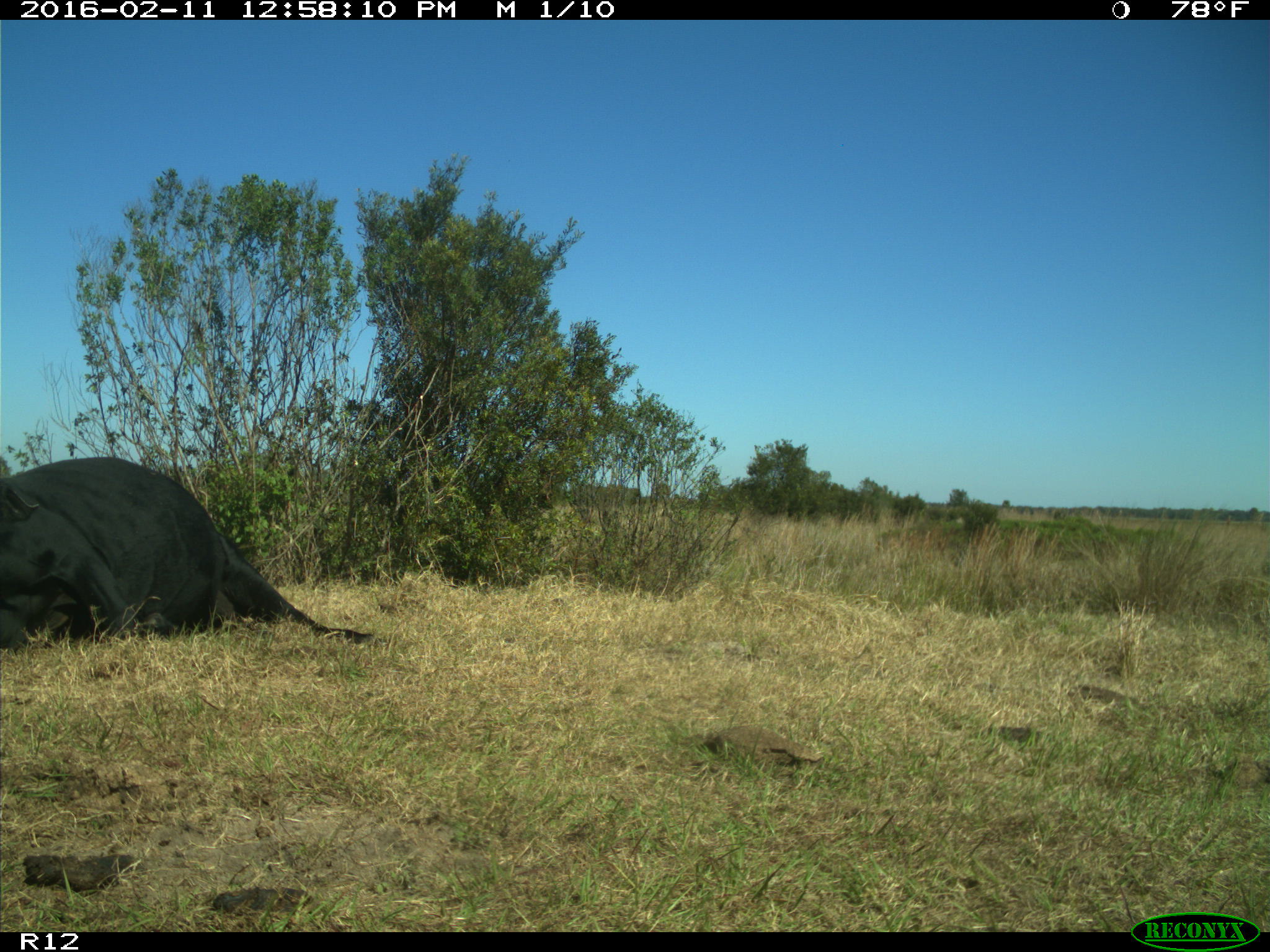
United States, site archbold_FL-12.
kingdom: Animalia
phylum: Chordata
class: Mammalia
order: Artiodactyla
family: Bovidae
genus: Bos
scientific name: Bos taurus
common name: domestic cow